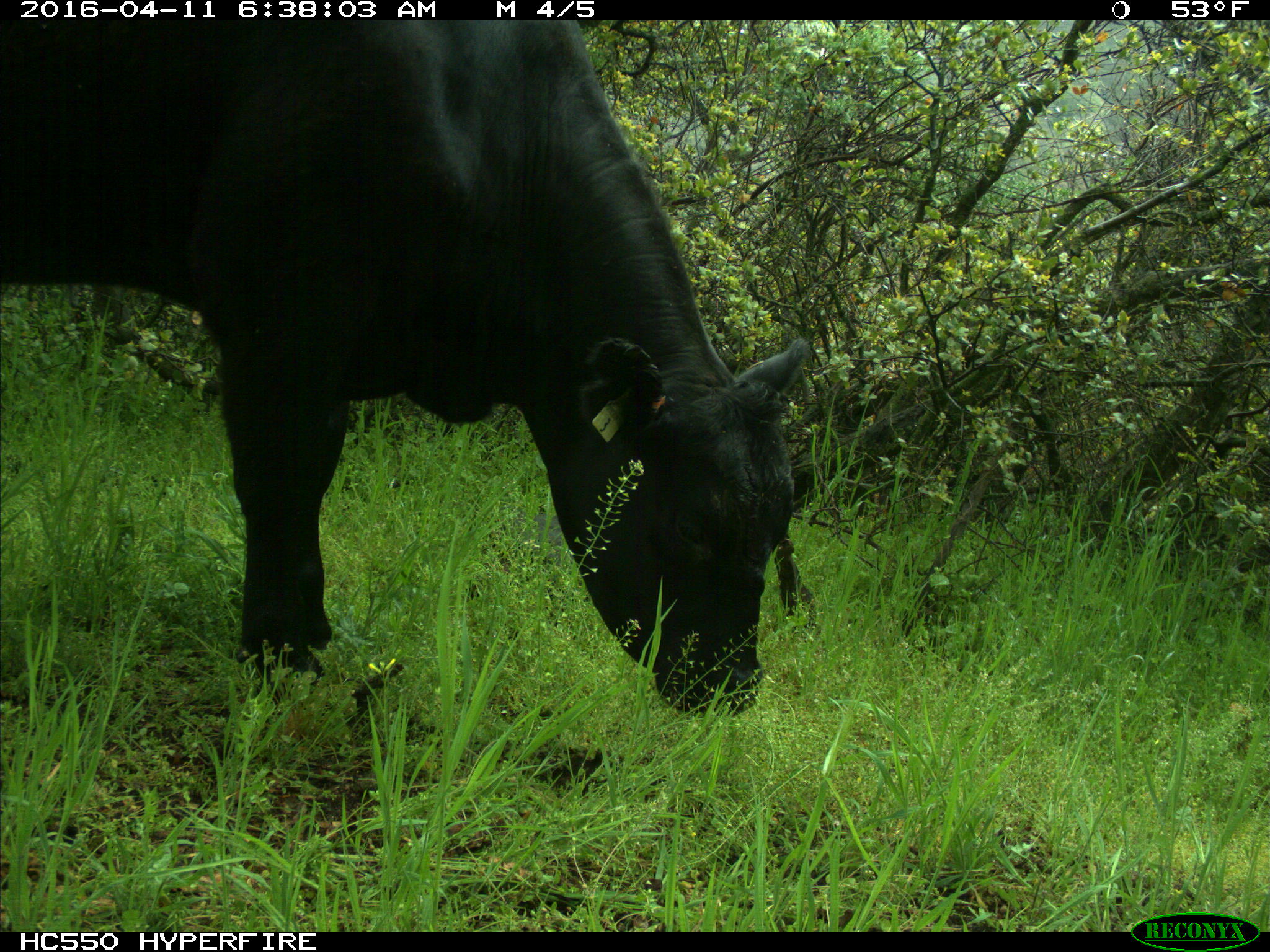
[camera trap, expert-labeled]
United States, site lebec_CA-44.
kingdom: Animalia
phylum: Chordata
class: Mammalia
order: Artiodactyla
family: Bovidae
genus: Bos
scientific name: Bos taurus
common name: domestic cow